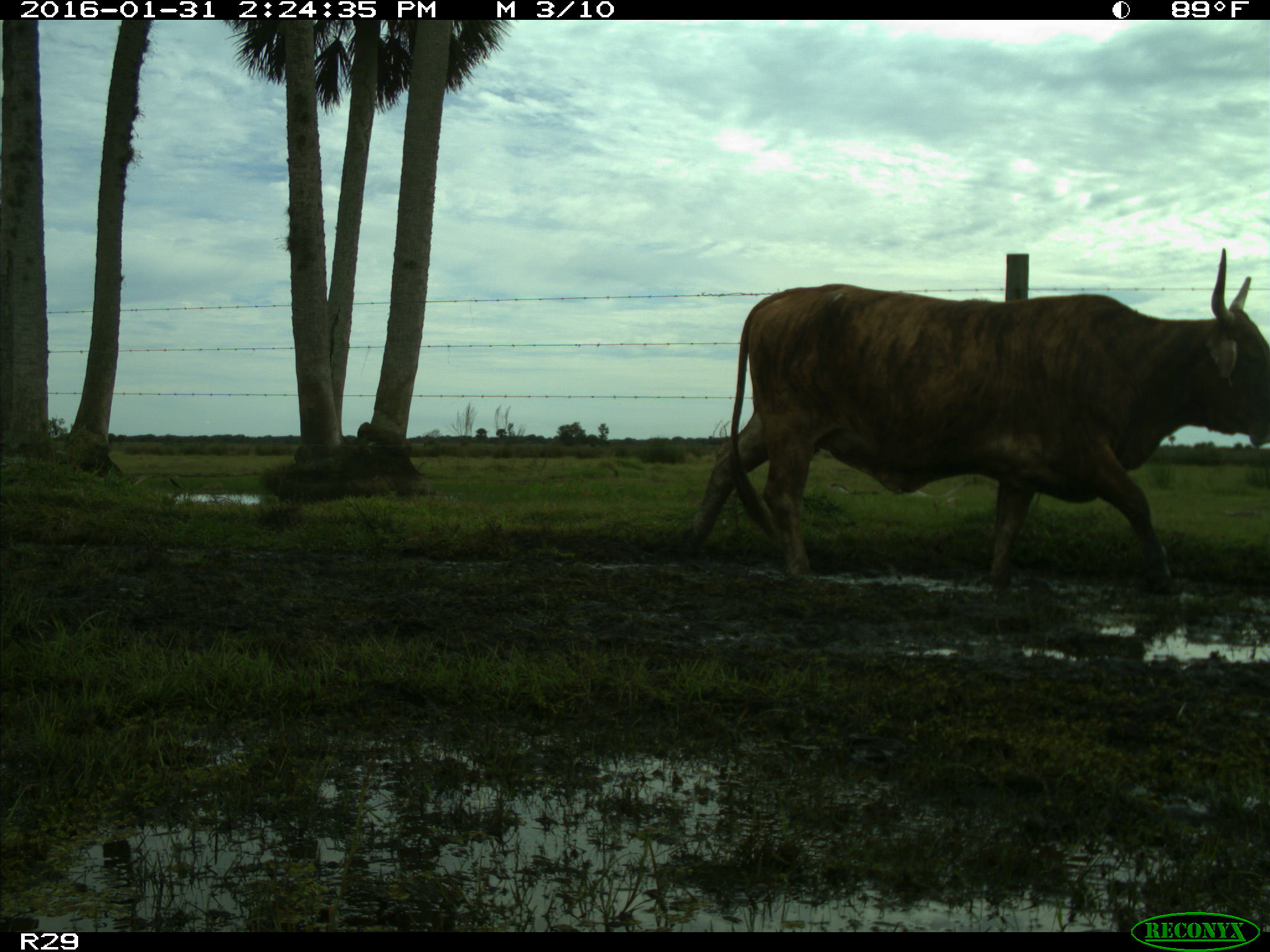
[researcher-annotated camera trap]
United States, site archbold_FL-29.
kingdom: Animalia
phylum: Chordata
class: Mammalia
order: Artiodactyla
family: Bovidae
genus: Bos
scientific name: Bos taurus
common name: domestic cow